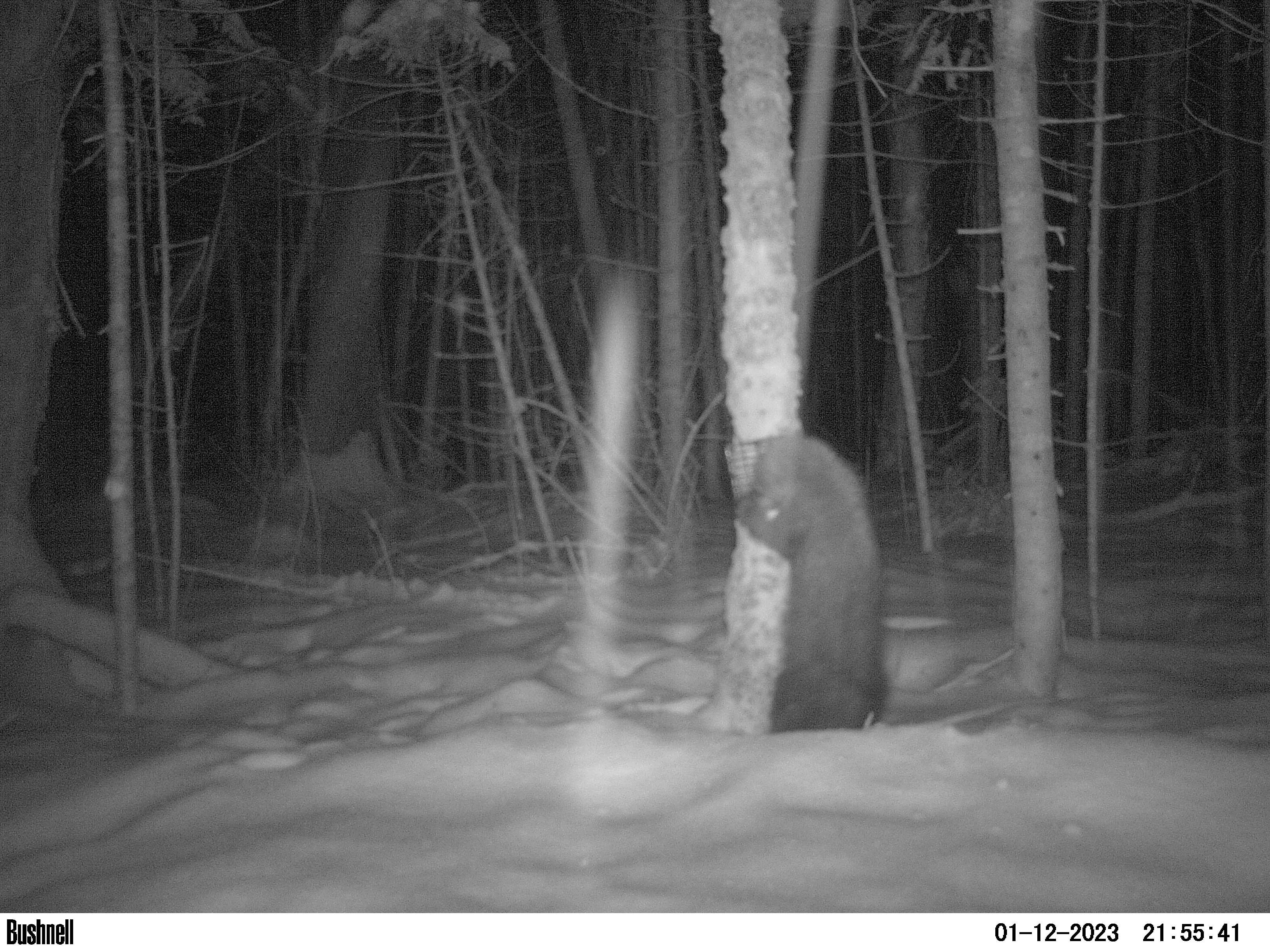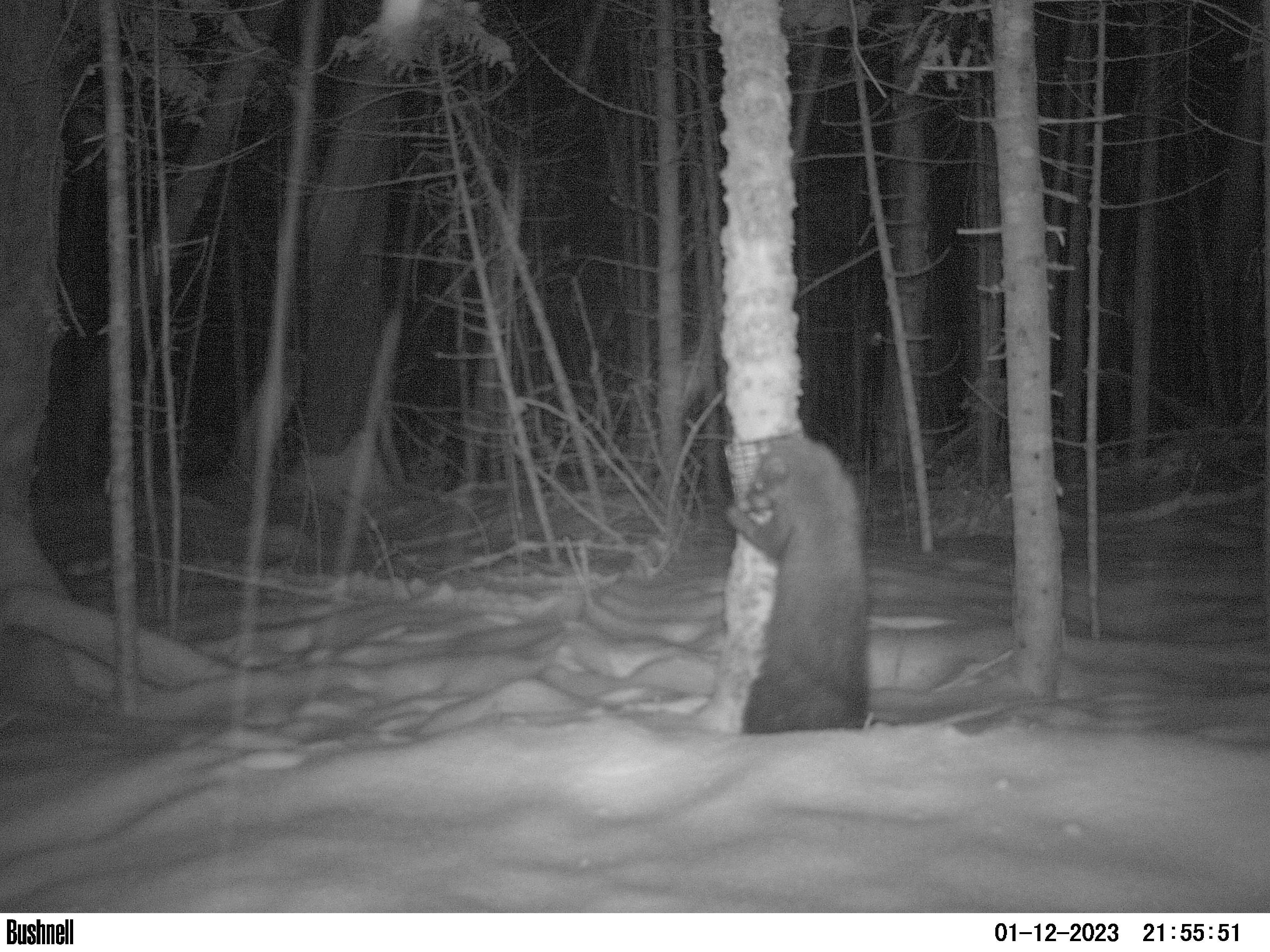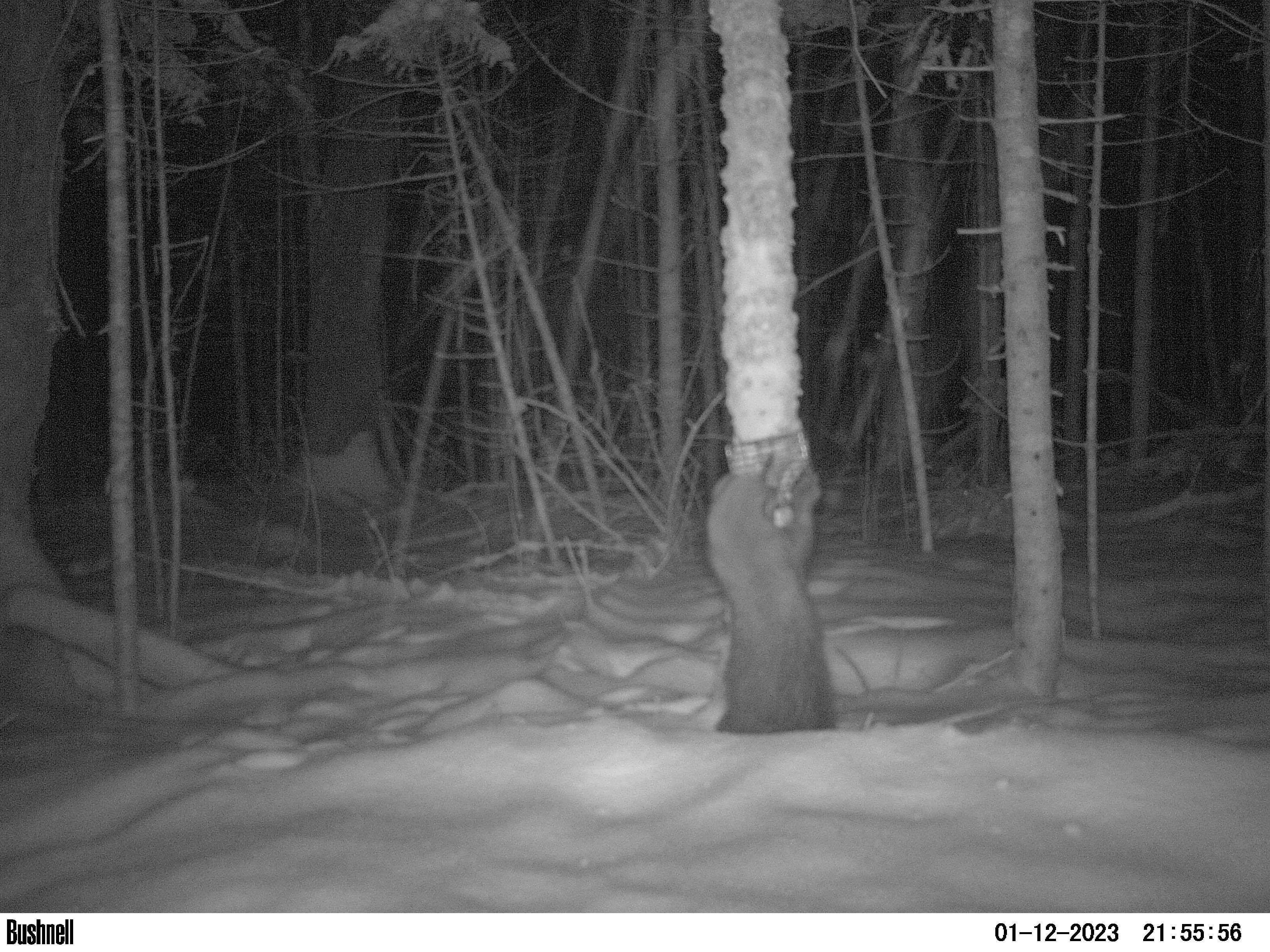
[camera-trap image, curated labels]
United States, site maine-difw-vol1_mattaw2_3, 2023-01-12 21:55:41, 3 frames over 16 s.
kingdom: Animalia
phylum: Chordata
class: Mammalia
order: Carnivora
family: Mustelidae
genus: Pekania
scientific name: Pekania pennanti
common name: fisher